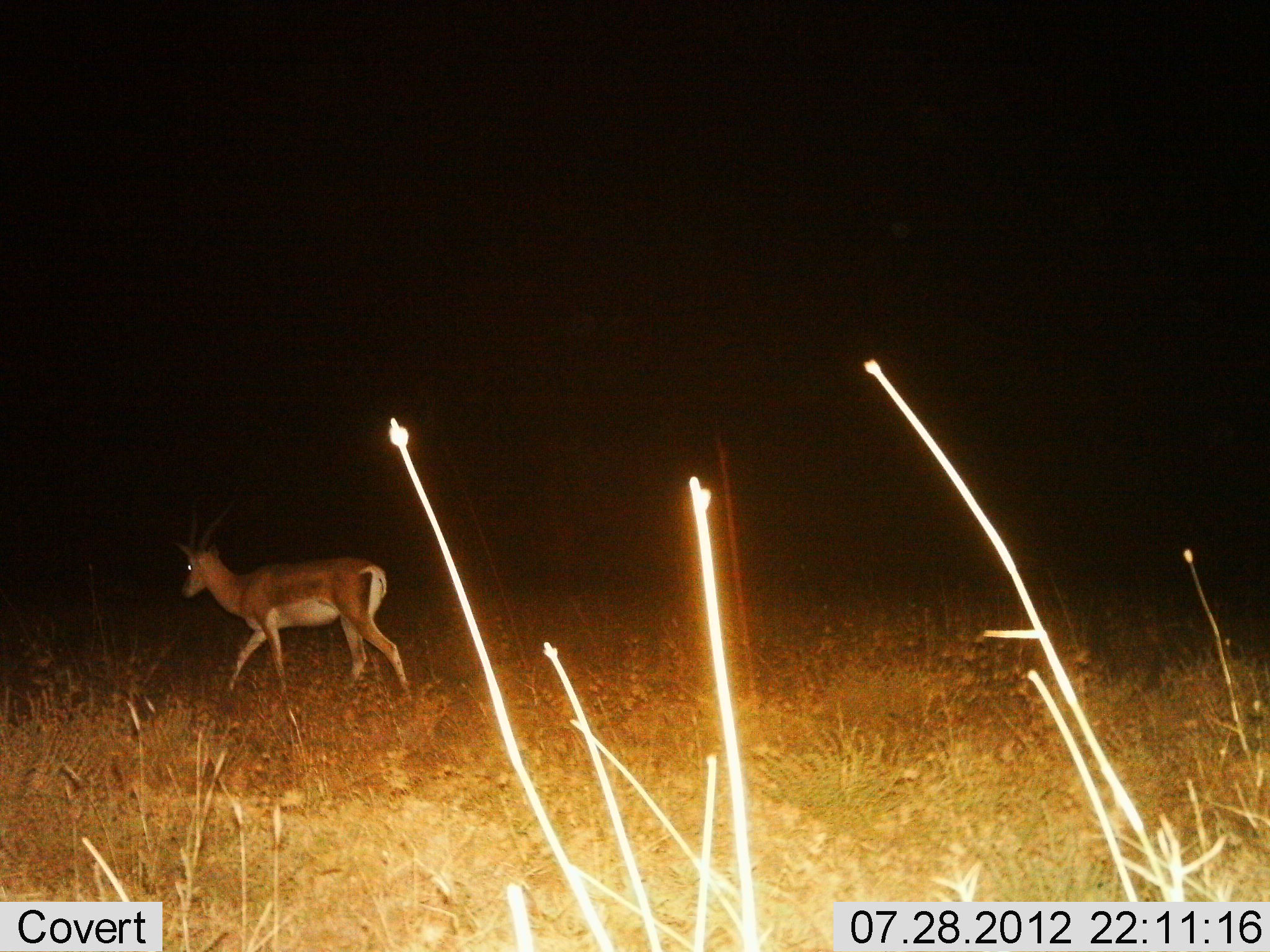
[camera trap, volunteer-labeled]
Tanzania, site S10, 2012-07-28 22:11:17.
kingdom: Animalia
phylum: Chordata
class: Mammalia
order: Artiodactyla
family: Bovidae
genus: Nanger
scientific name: Nanger granti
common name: grant's gazelle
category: gazellegrants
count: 1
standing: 10%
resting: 0%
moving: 90%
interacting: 0%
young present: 0%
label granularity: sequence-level